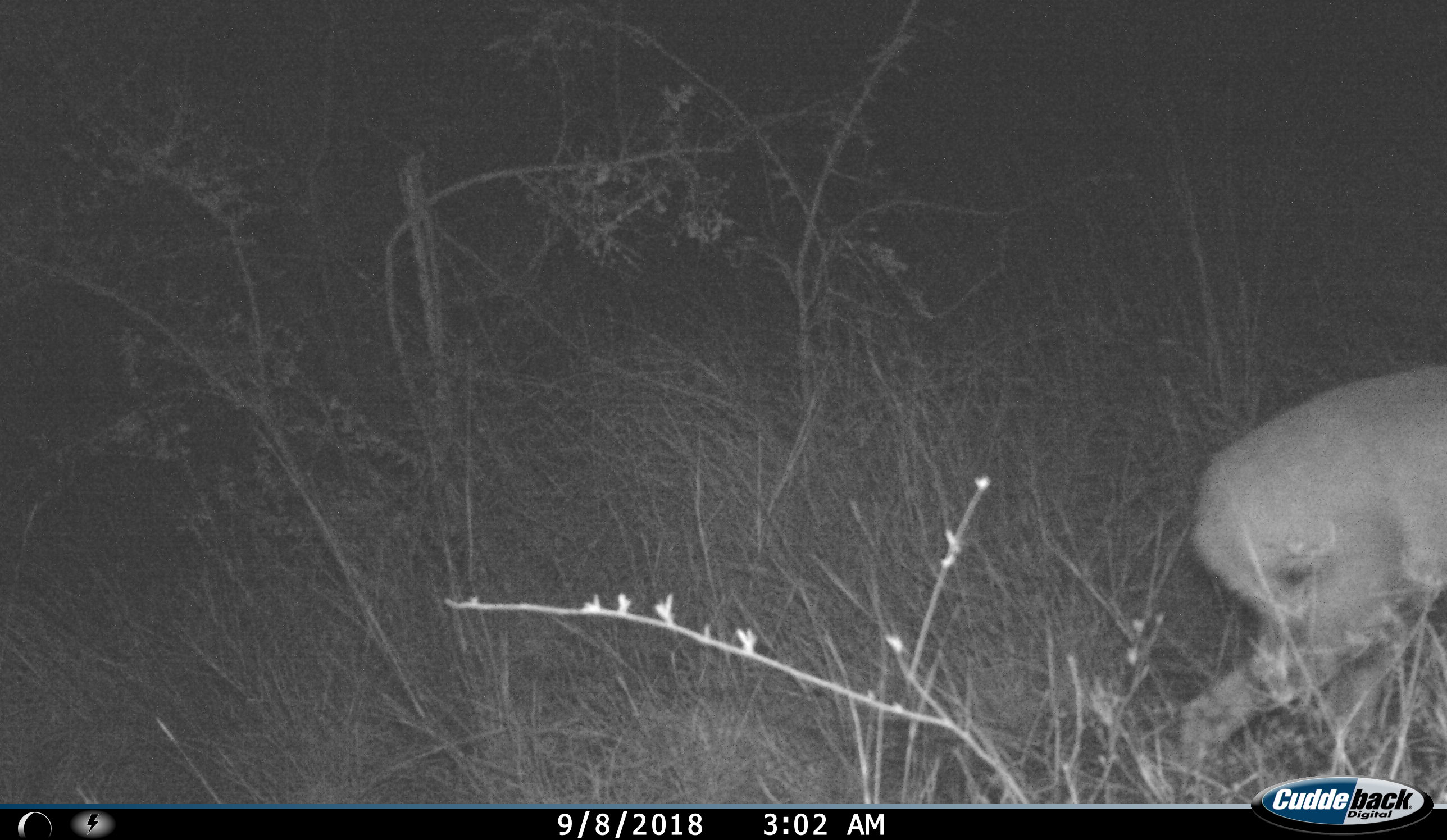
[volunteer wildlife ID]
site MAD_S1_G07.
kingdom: Animalia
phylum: Chordata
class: Mammalia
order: Artiodactyla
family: Bovidae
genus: Aepyceros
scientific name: Aepyceros melampus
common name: impala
Impala (Aepyceros melampus), count 1. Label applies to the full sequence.